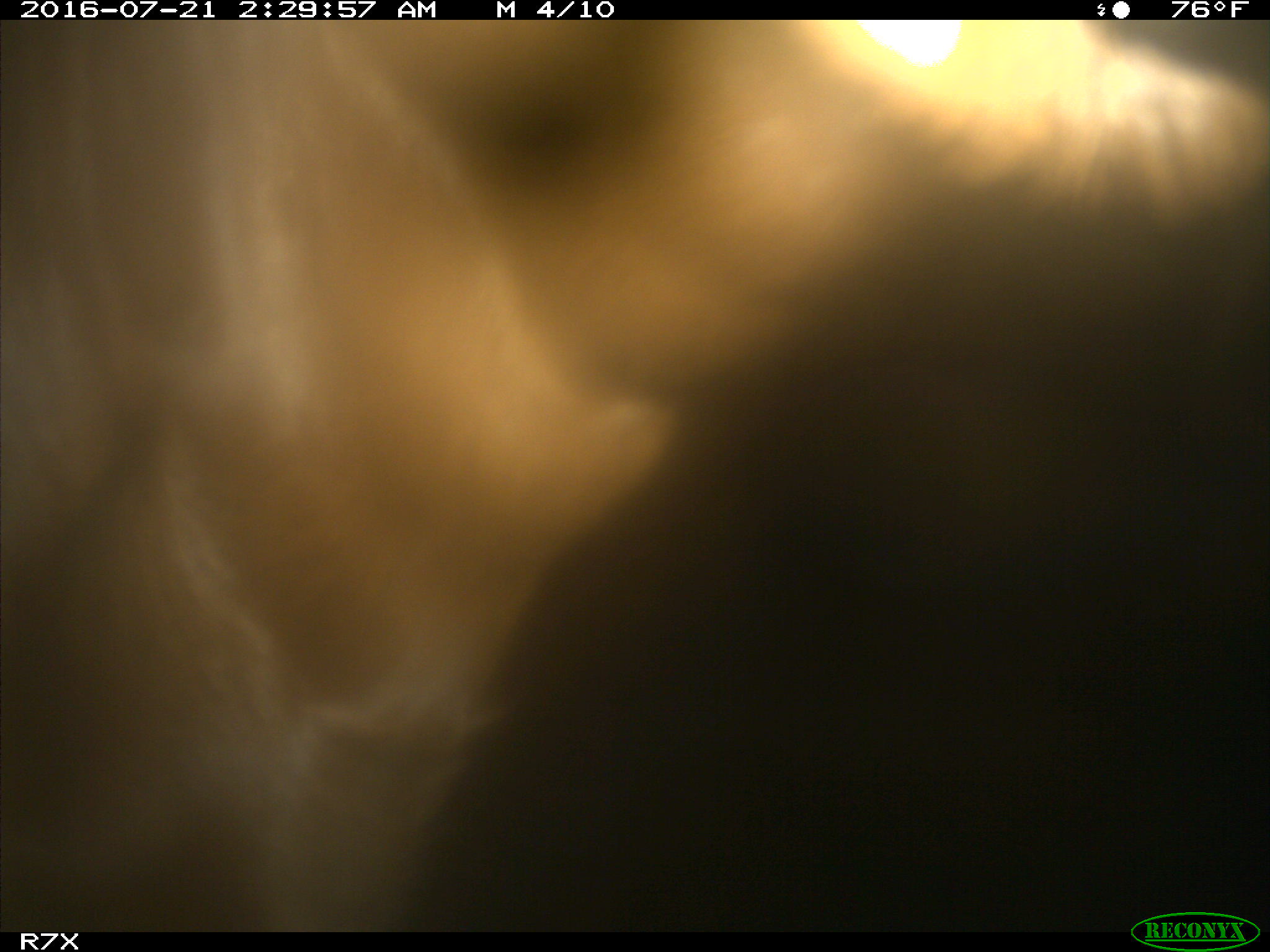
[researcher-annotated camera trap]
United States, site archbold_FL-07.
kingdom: Animalia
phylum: Chordata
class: Mammalia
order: Artiodactyla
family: Bovidae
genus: Bos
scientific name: Bos taurus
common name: domestic cow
Bos taurus (domestic cow).